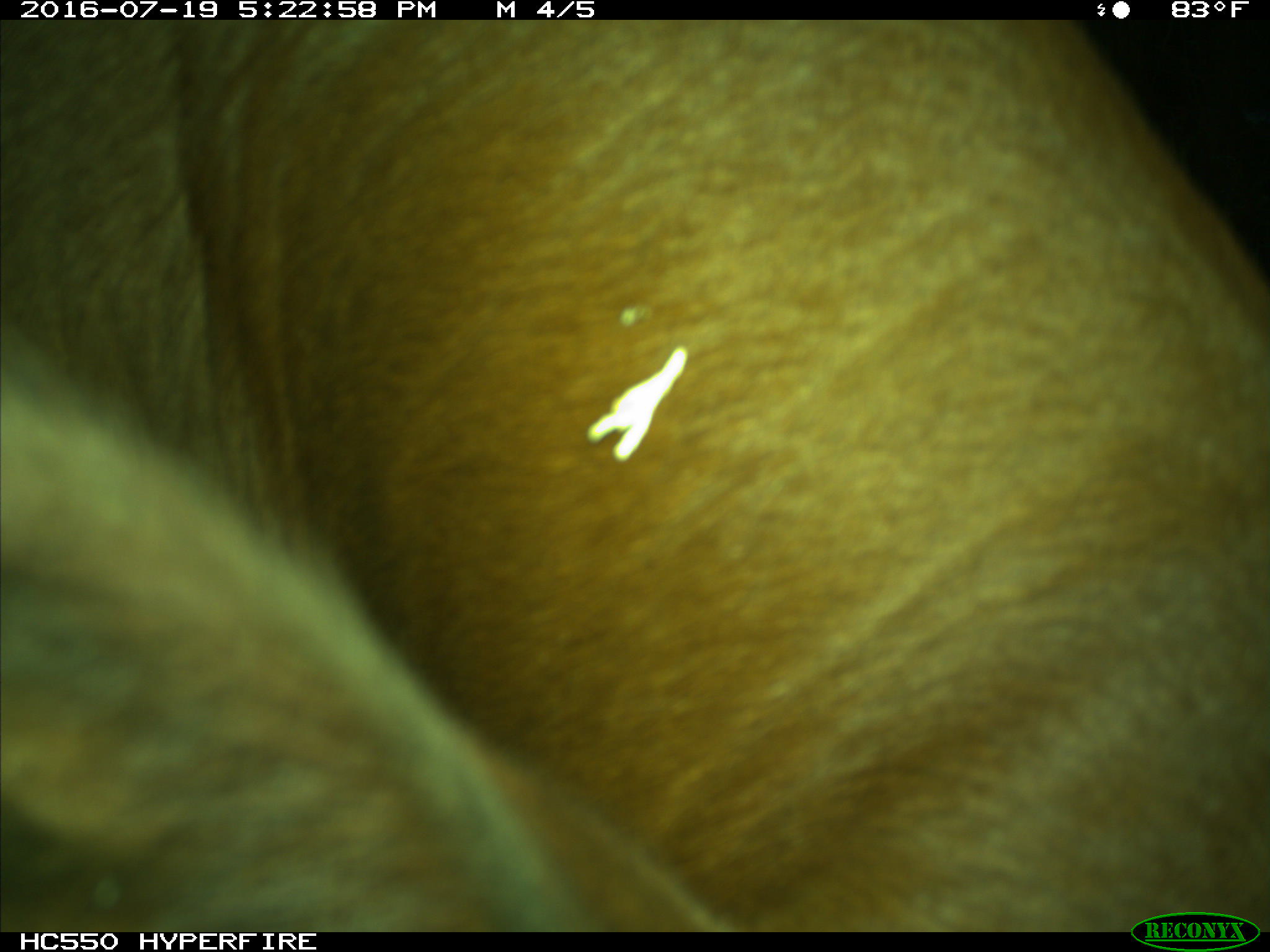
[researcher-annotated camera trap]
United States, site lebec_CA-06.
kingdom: Animalia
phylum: Chordata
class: Mammalia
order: Artiodactyla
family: Bovidae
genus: Bos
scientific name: Bos taurus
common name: domestic cow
Bos taurus (domestic cow).